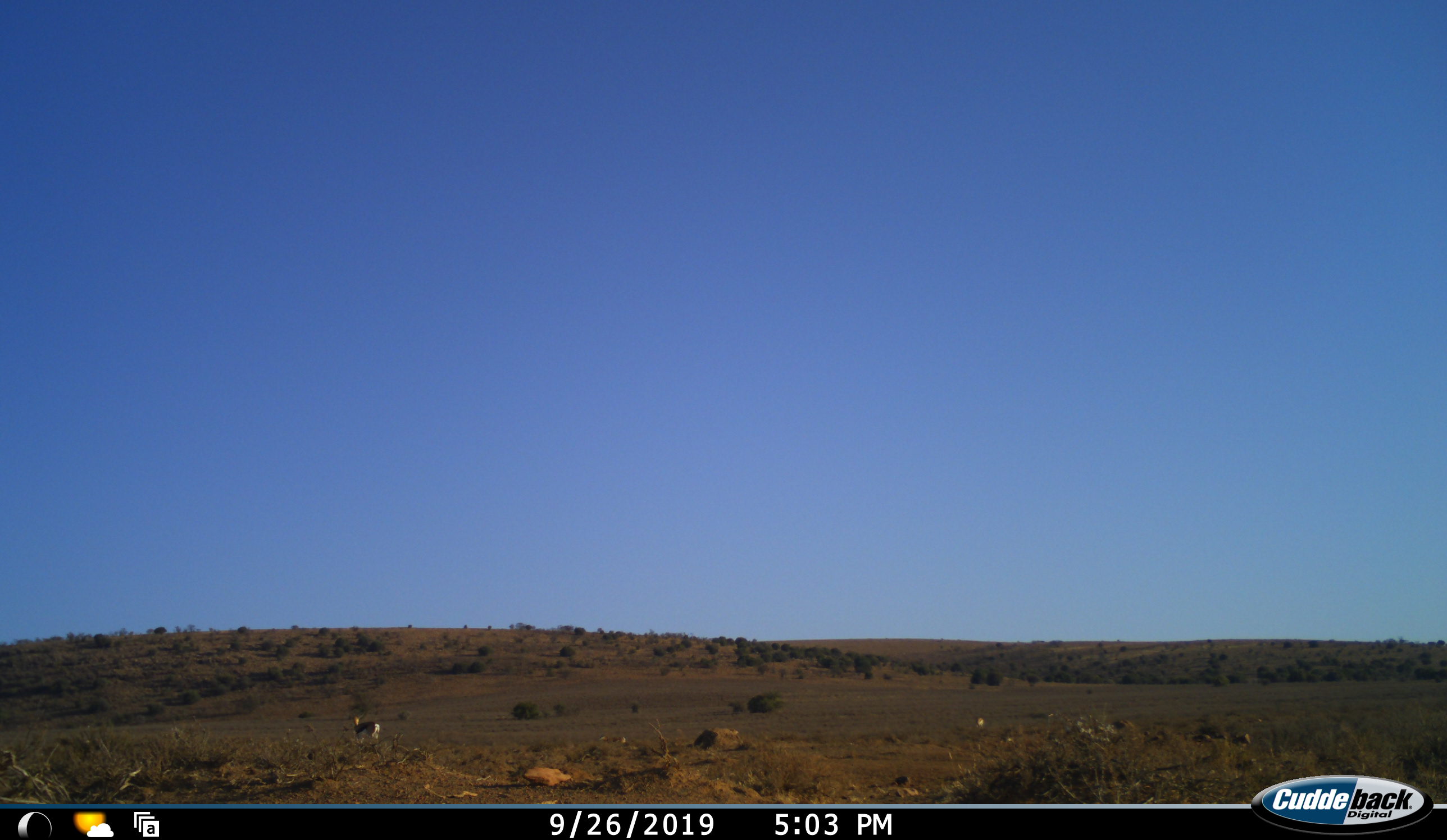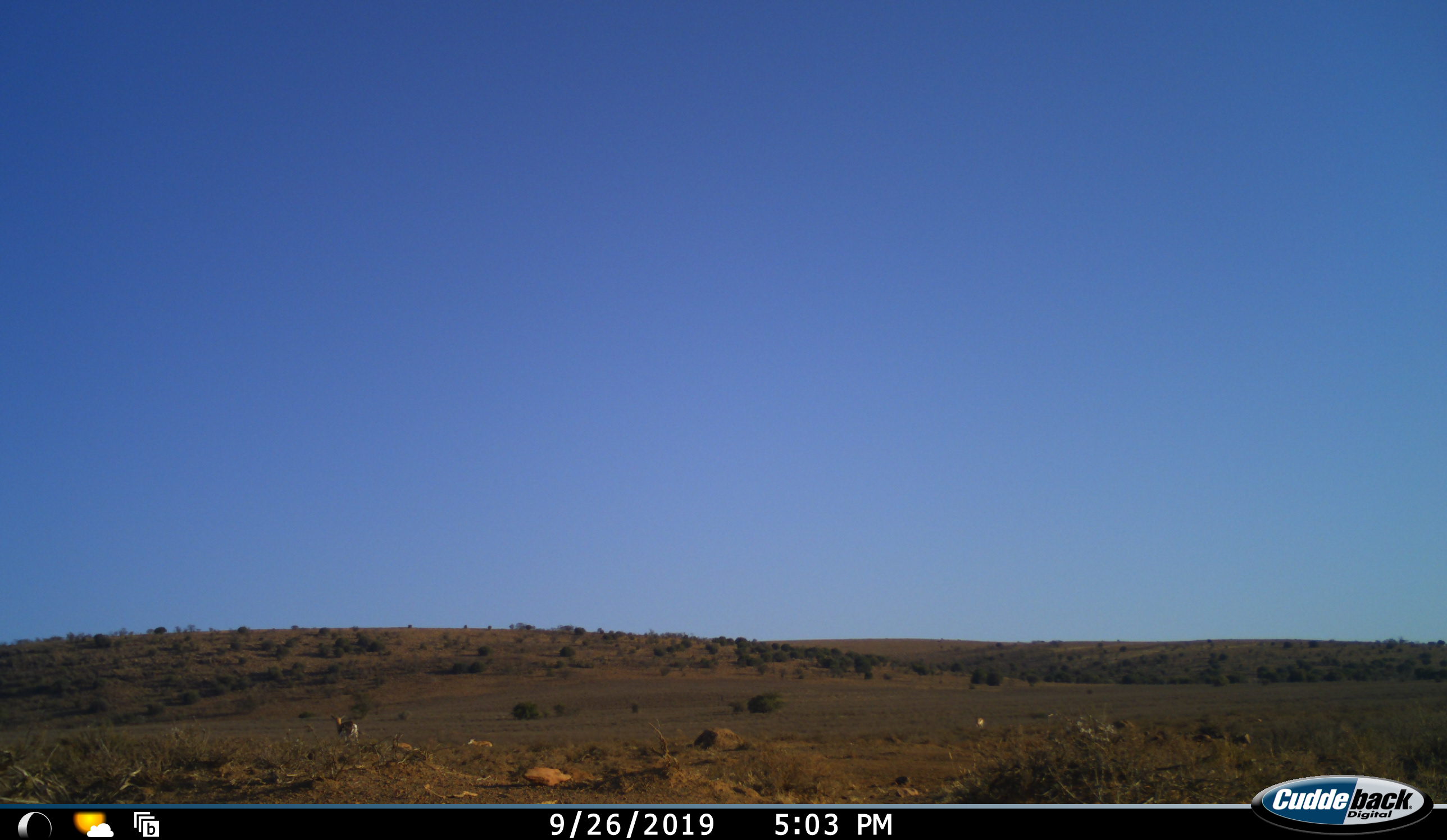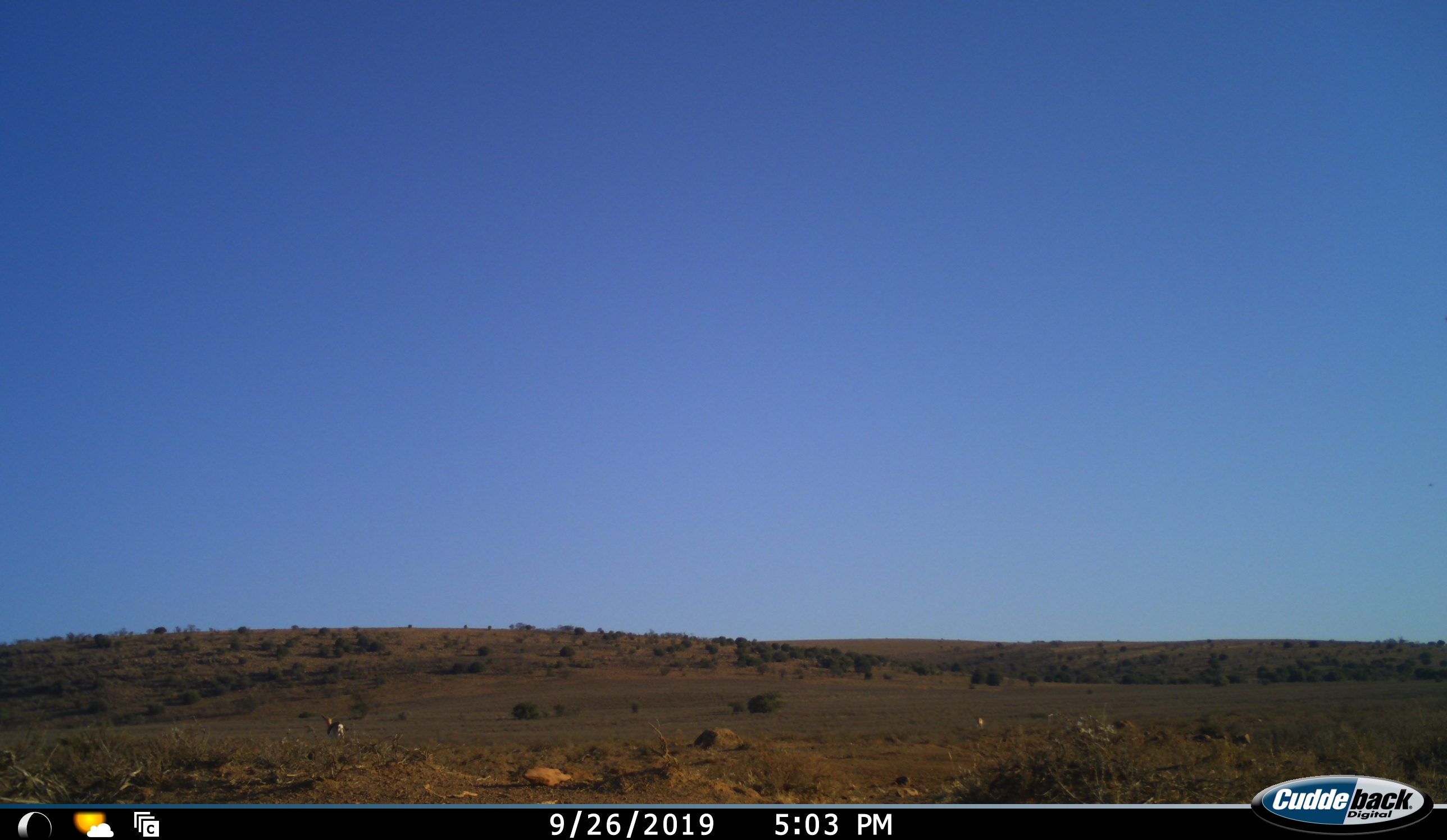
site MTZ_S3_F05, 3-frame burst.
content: unidentified animal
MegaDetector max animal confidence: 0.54